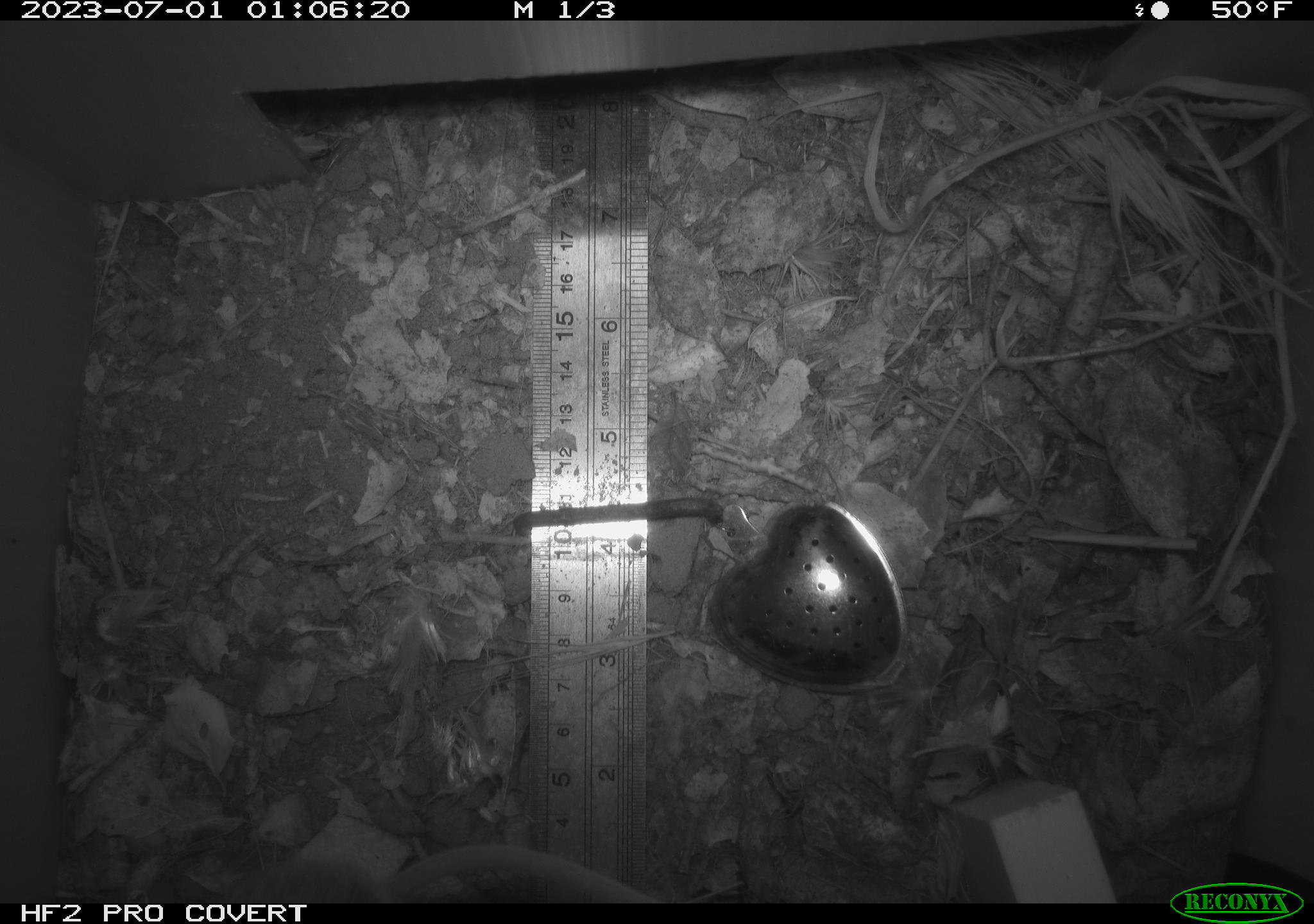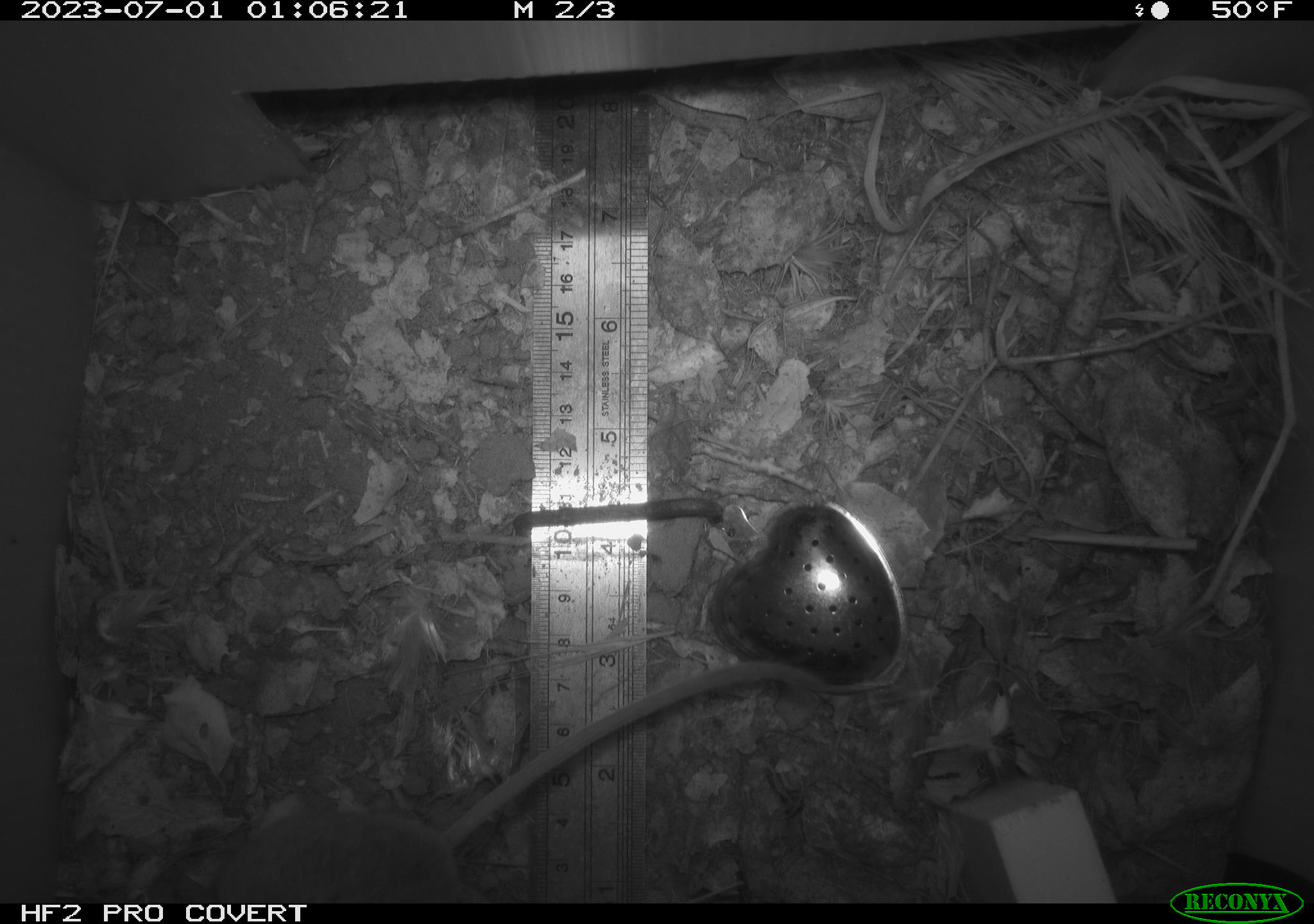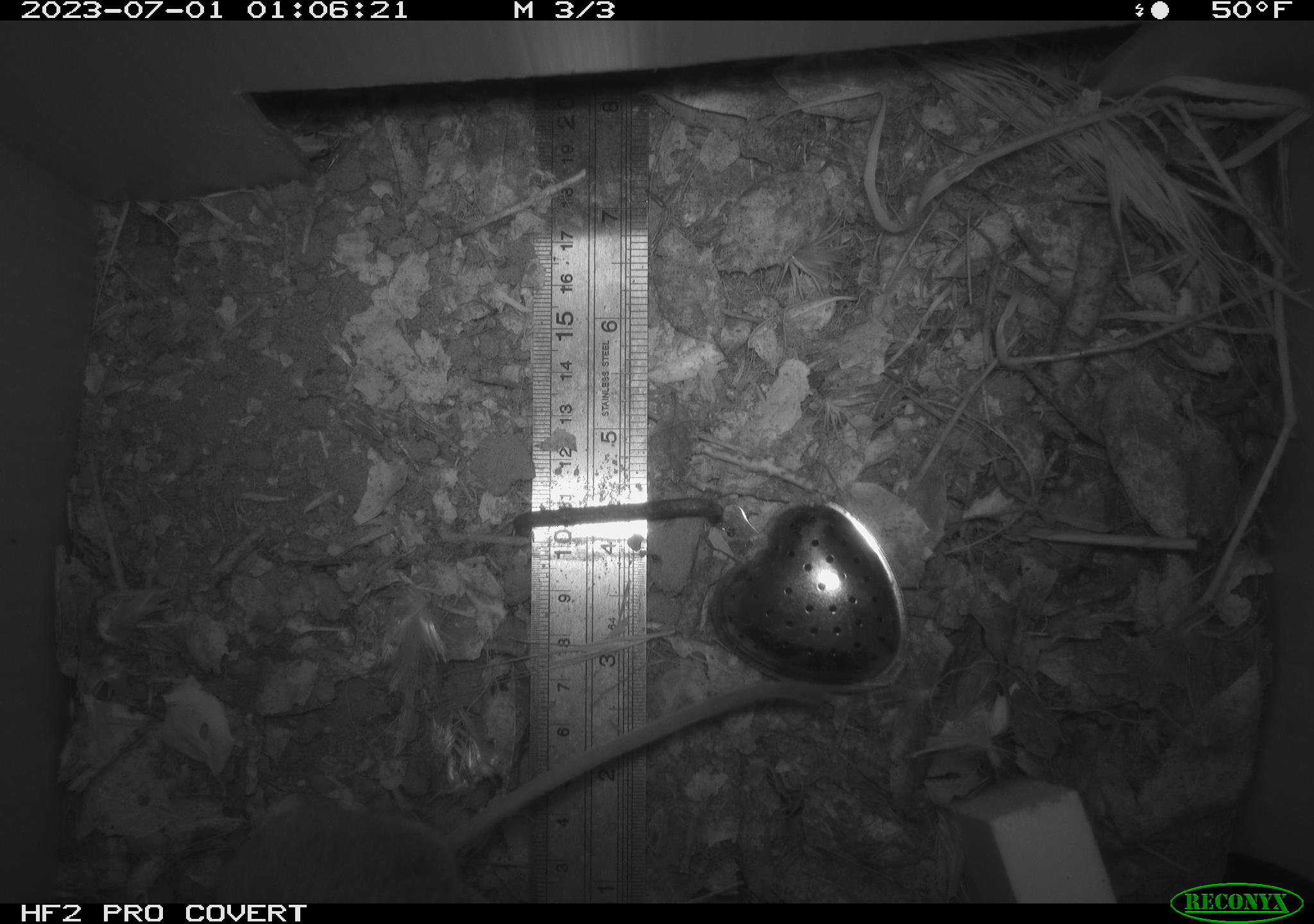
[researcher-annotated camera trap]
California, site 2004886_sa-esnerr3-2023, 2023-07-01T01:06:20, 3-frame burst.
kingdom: Animalia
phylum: Chordata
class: Mammalia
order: Rodentia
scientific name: Rodentia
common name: mouse species